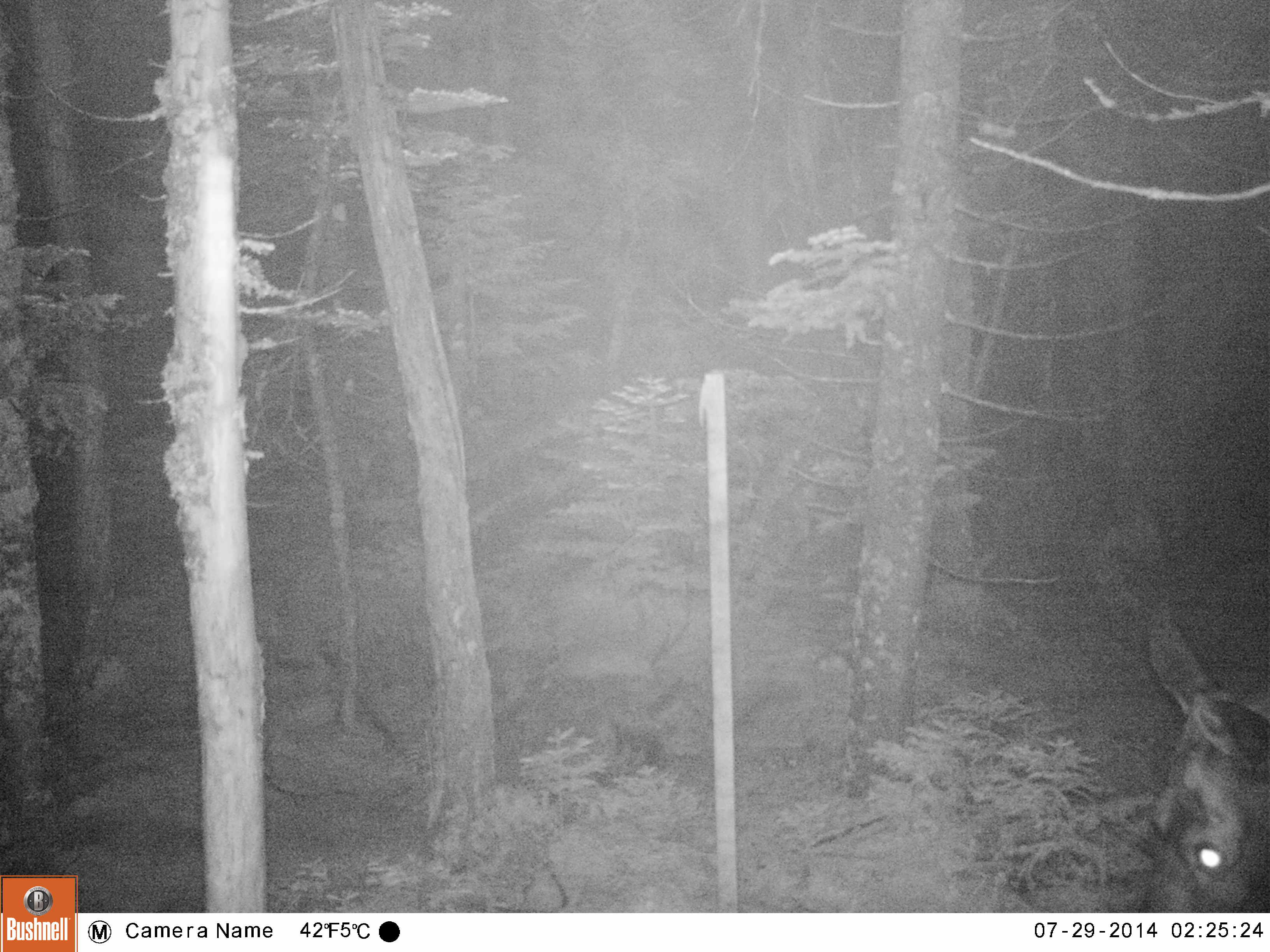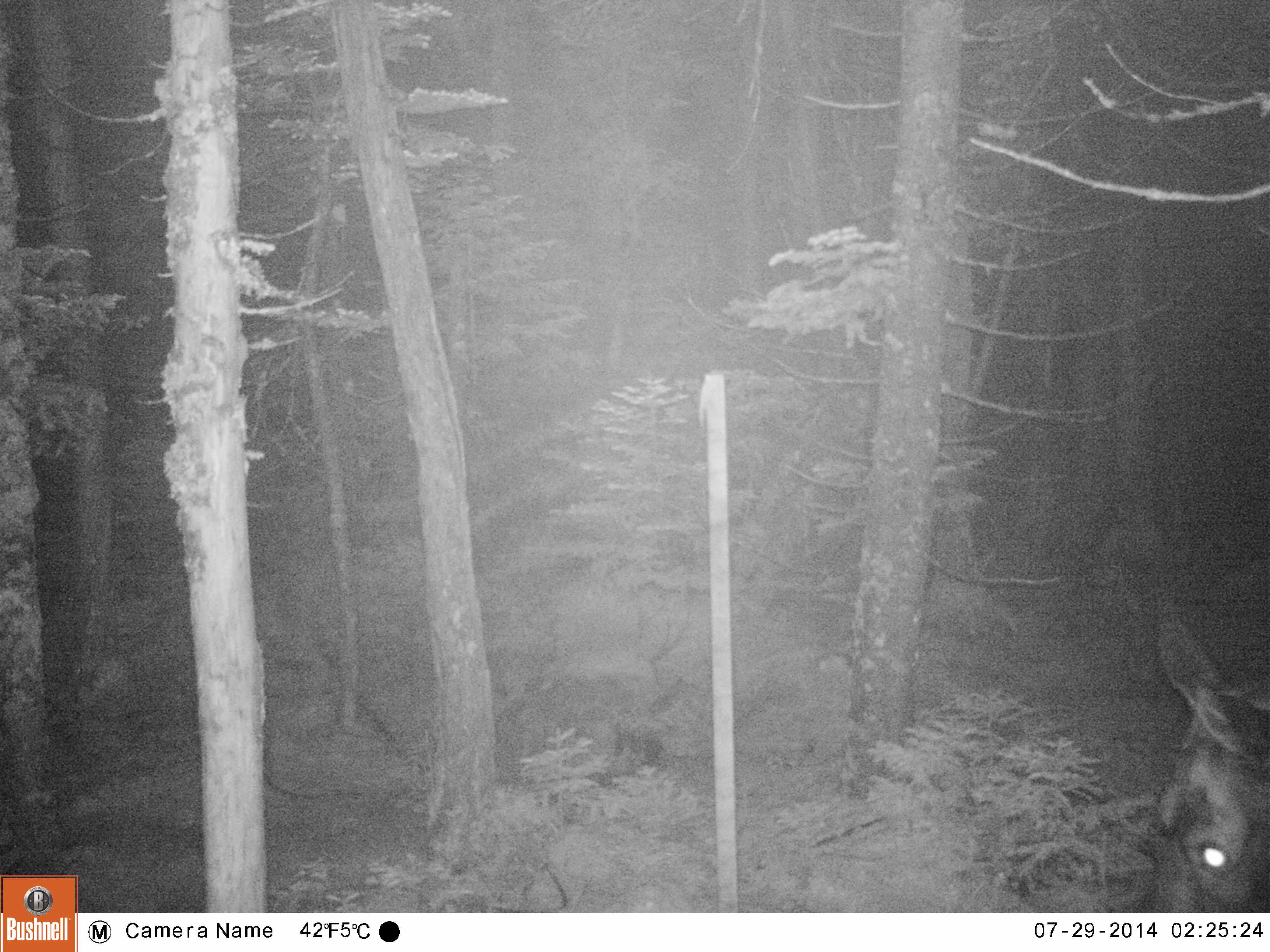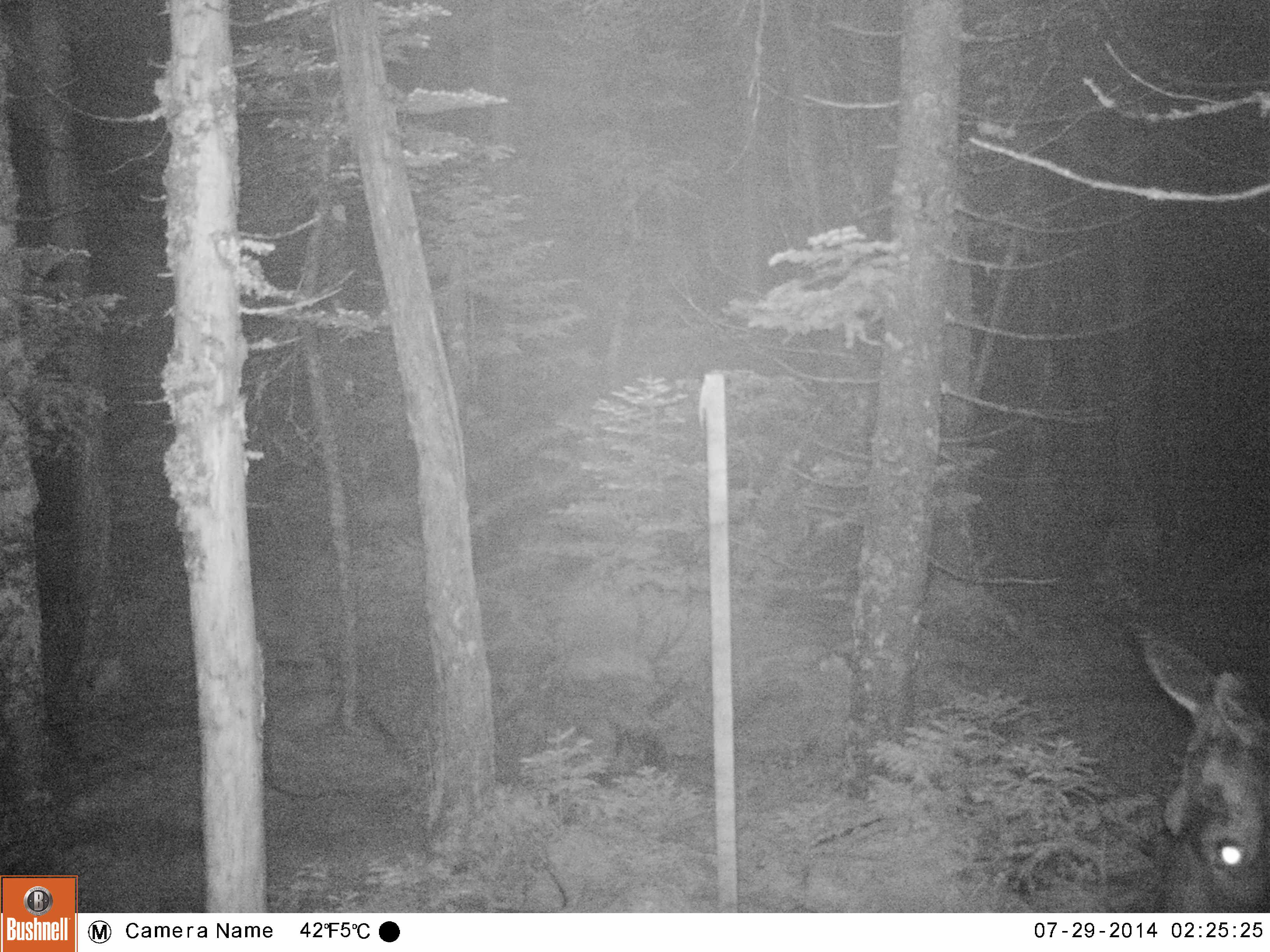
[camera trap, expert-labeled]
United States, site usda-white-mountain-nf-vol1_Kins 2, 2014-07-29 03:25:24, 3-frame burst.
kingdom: Animalia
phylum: Chordata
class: Mammalia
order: Artiodactyla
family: Cervidae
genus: Alces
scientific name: Alces alces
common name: moose